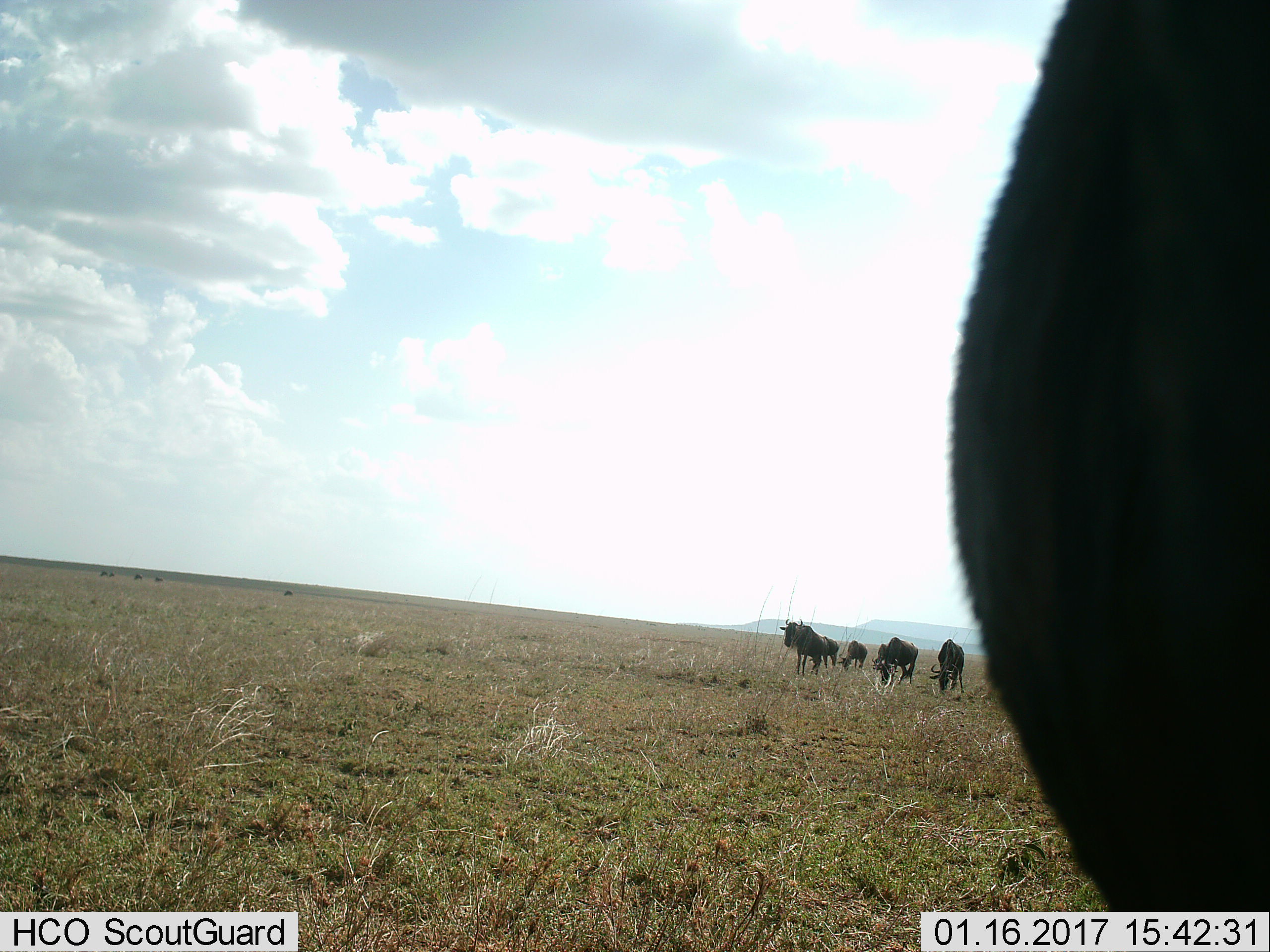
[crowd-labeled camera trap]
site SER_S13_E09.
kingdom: Animalia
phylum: Chordata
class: Mammalia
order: Artiodactyla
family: Bovidae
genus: Connochaetes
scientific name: Connochaetes taurinus taurinus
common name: blue wildebeest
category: wildebeestblue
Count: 6.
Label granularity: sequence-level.